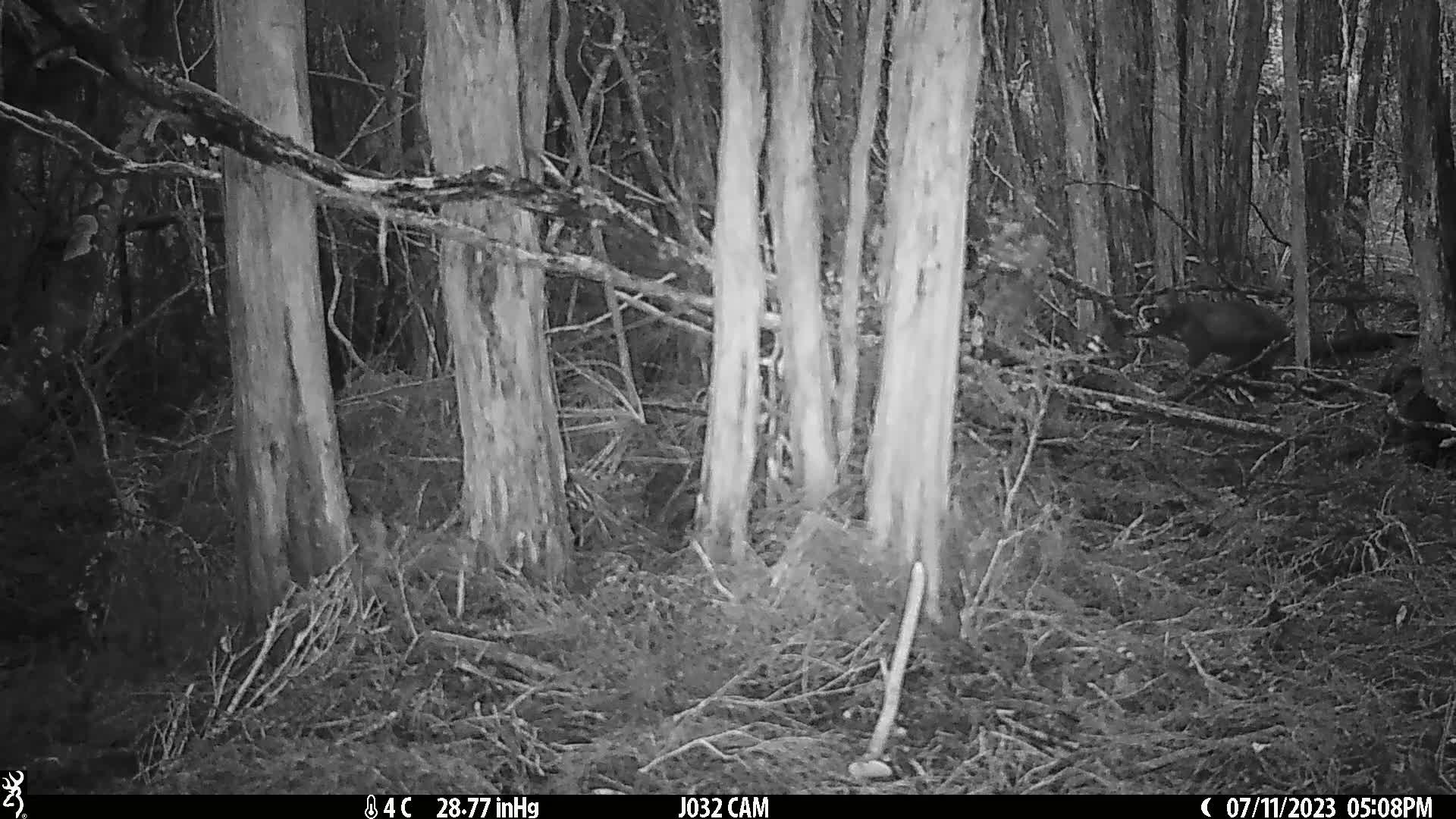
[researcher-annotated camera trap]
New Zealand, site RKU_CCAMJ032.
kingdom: Animalia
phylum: Chordata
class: Mammalia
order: Diprotodontia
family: Phalangeridae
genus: Trichosurus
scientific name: Trichosurus vulpecula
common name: common brushtail possum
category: possum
Possum (common brushtail possum) (Trichosurus vulpecula).